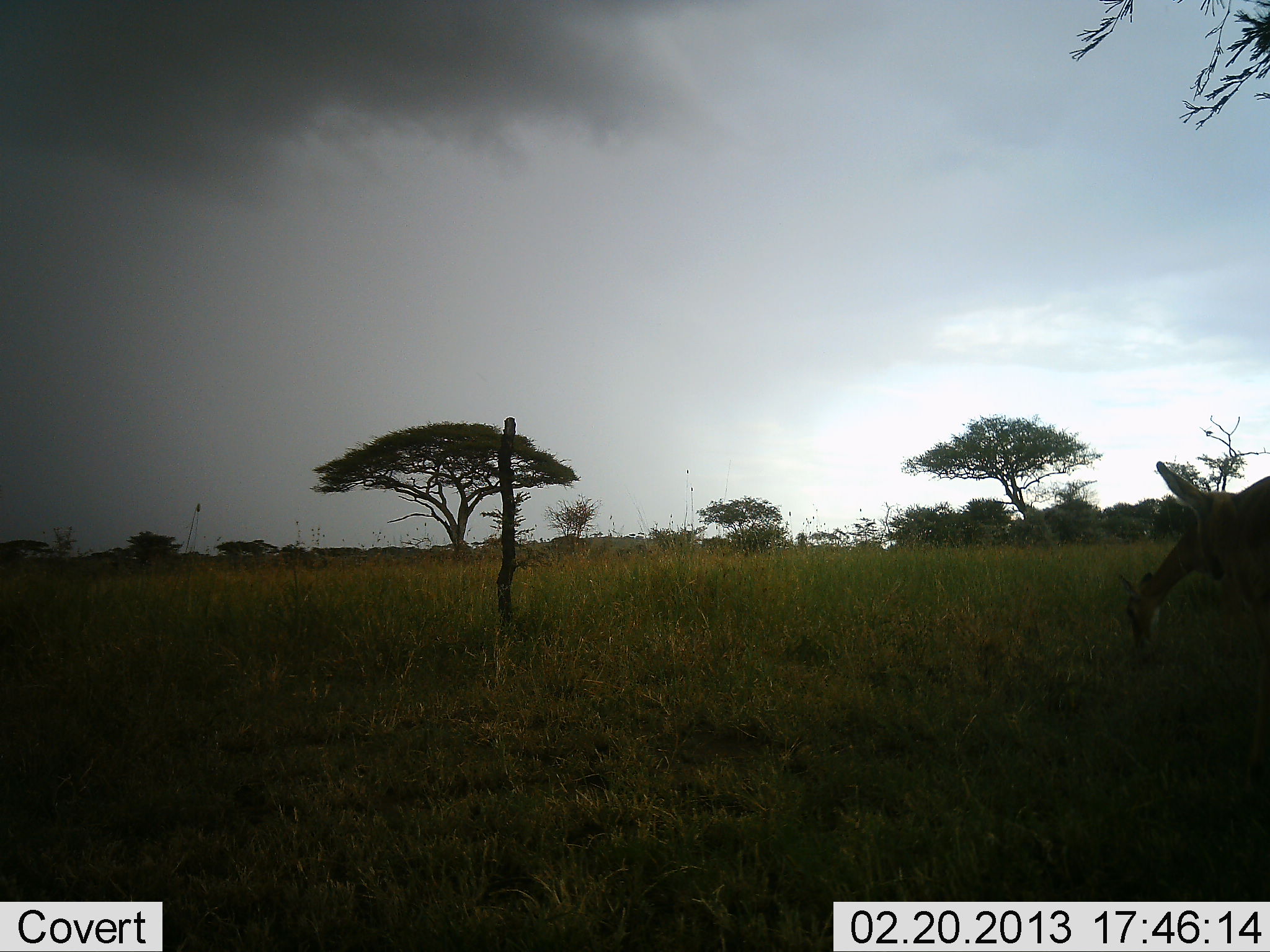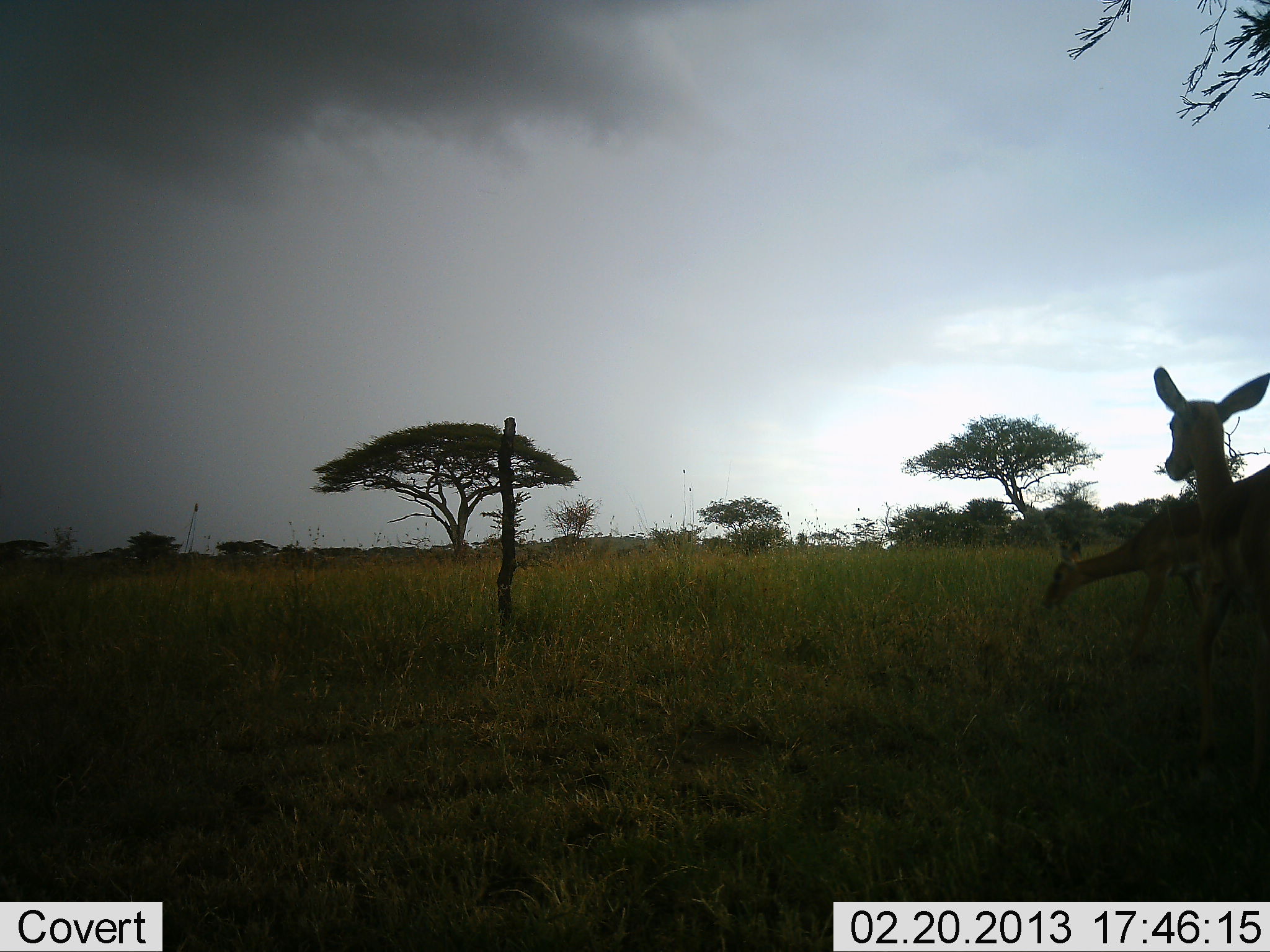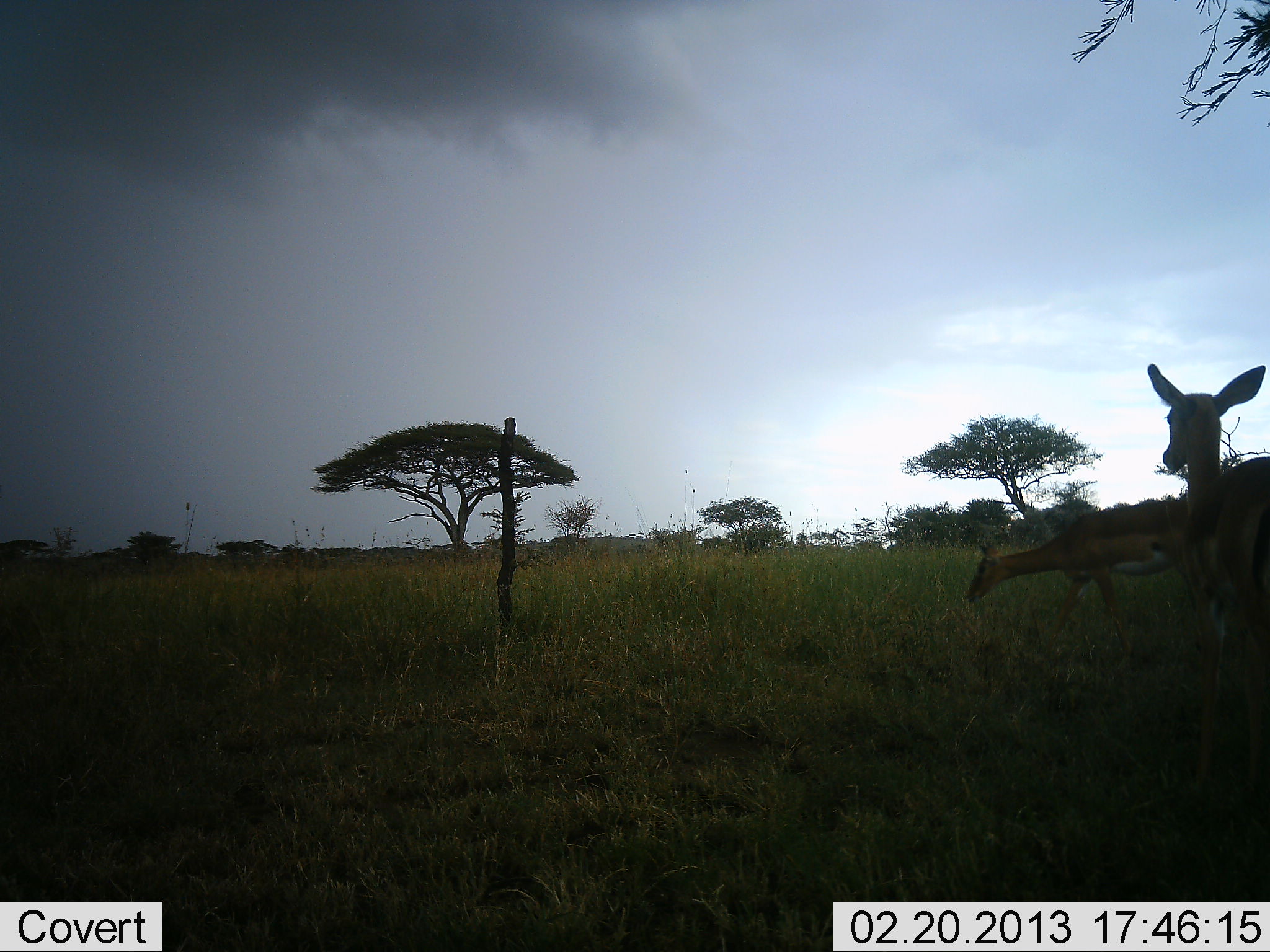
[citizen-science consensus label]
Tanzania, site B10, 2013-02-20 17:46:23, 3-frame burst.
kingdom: Animalia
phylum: Chordata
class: Mammalia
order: Artiodactyla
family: Bovidae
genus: Aepyceros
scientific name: Aepyceros melampus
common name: impala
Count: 2.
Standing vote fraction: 33%.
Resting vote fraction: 0%.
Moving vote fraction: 25%.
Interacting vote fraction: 0%.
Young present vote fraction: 0%.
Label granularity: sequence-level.